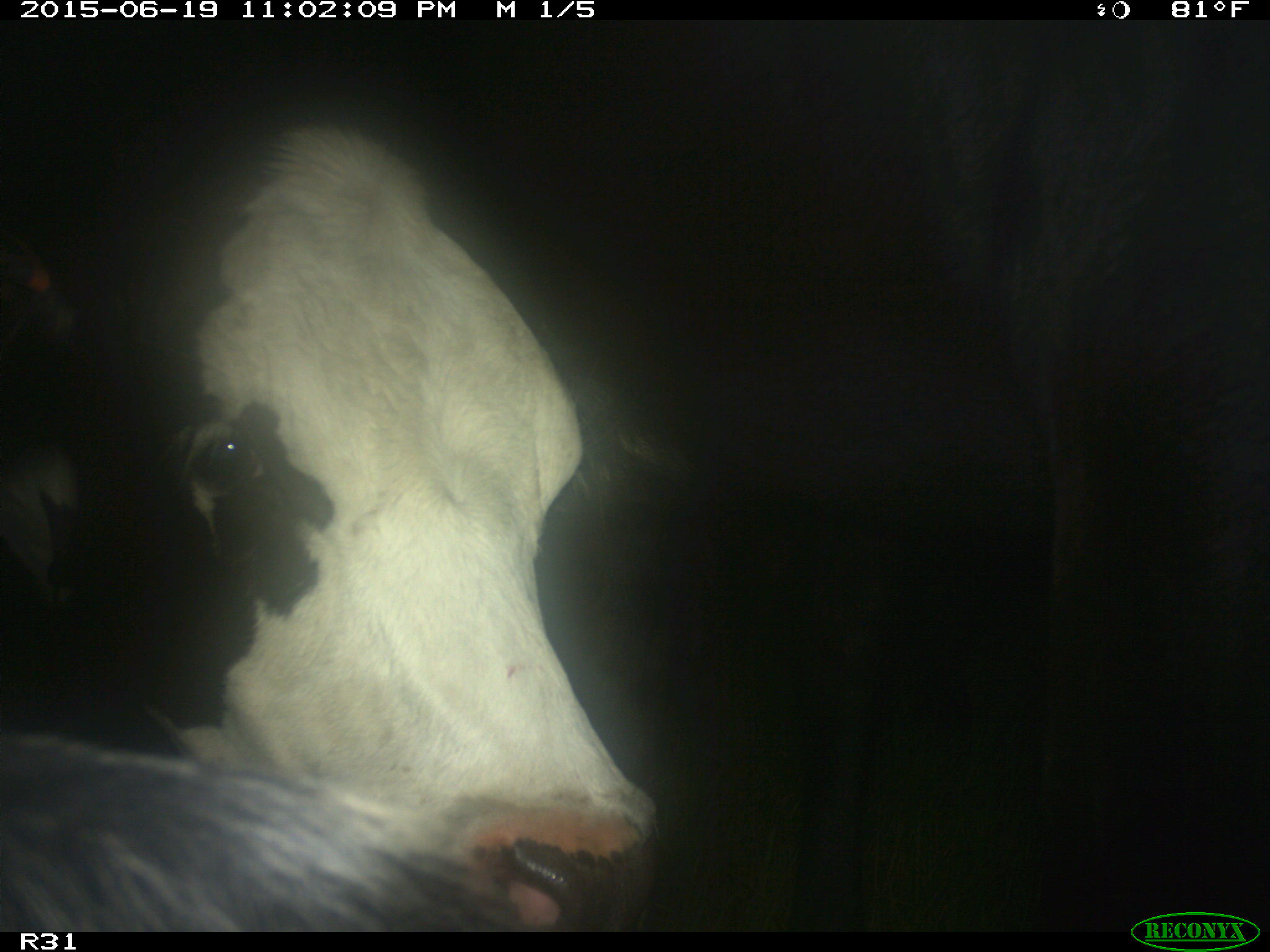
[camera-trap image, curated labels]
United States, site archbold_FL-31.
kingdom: Animalia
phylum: Chordata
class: Mammalia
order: Artiodactyla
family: Bovidae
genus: Bos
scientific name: Bos taurus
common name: domestic cow